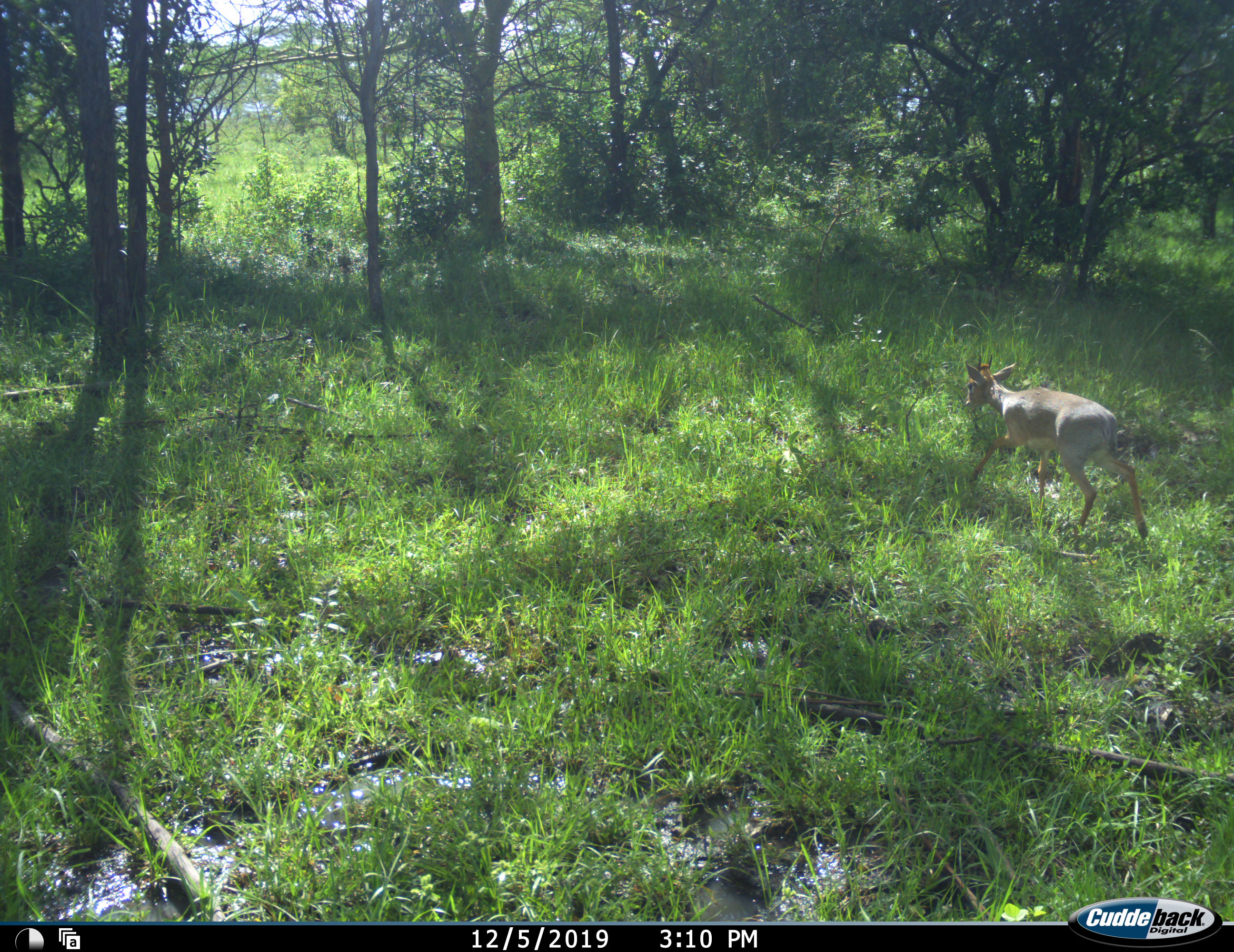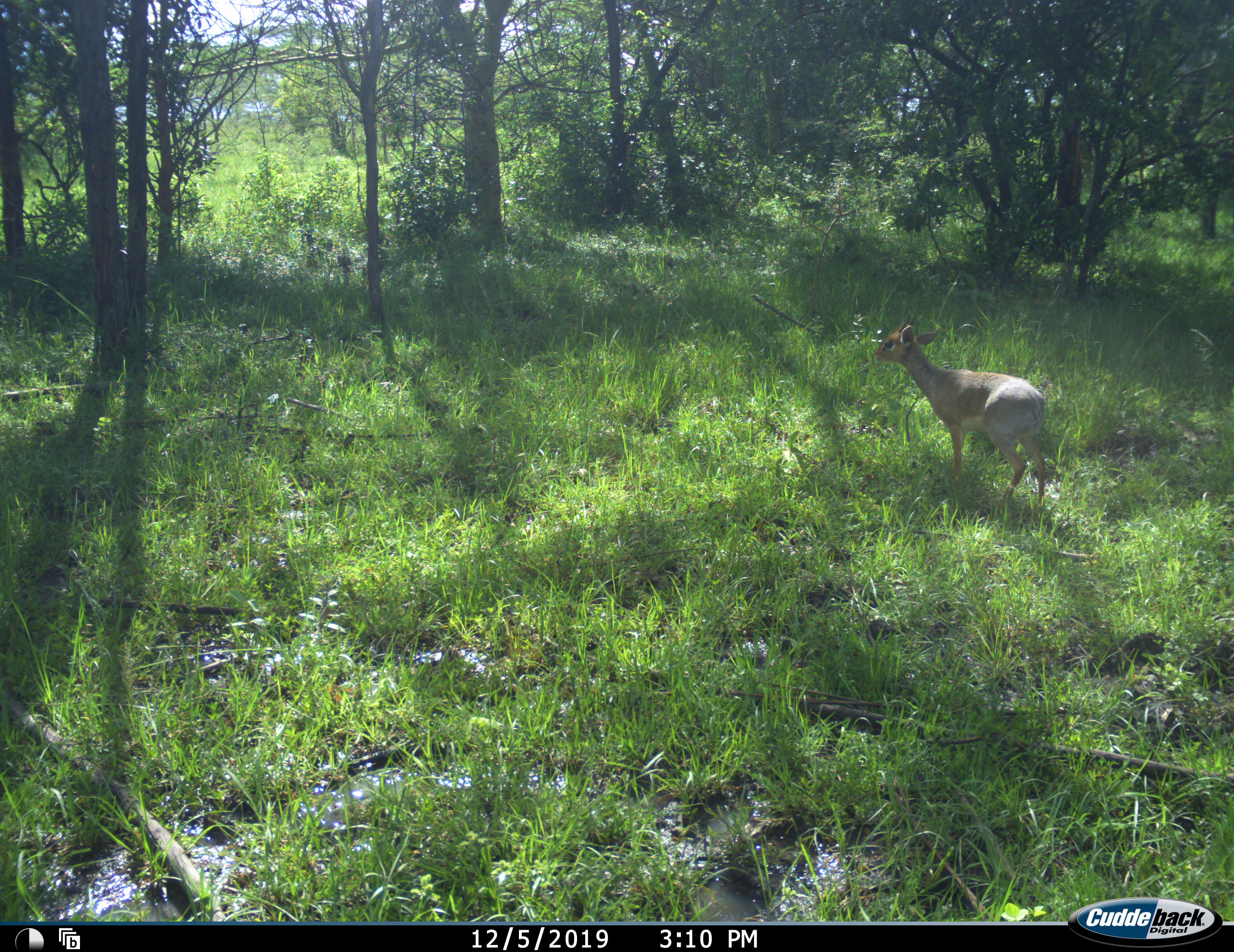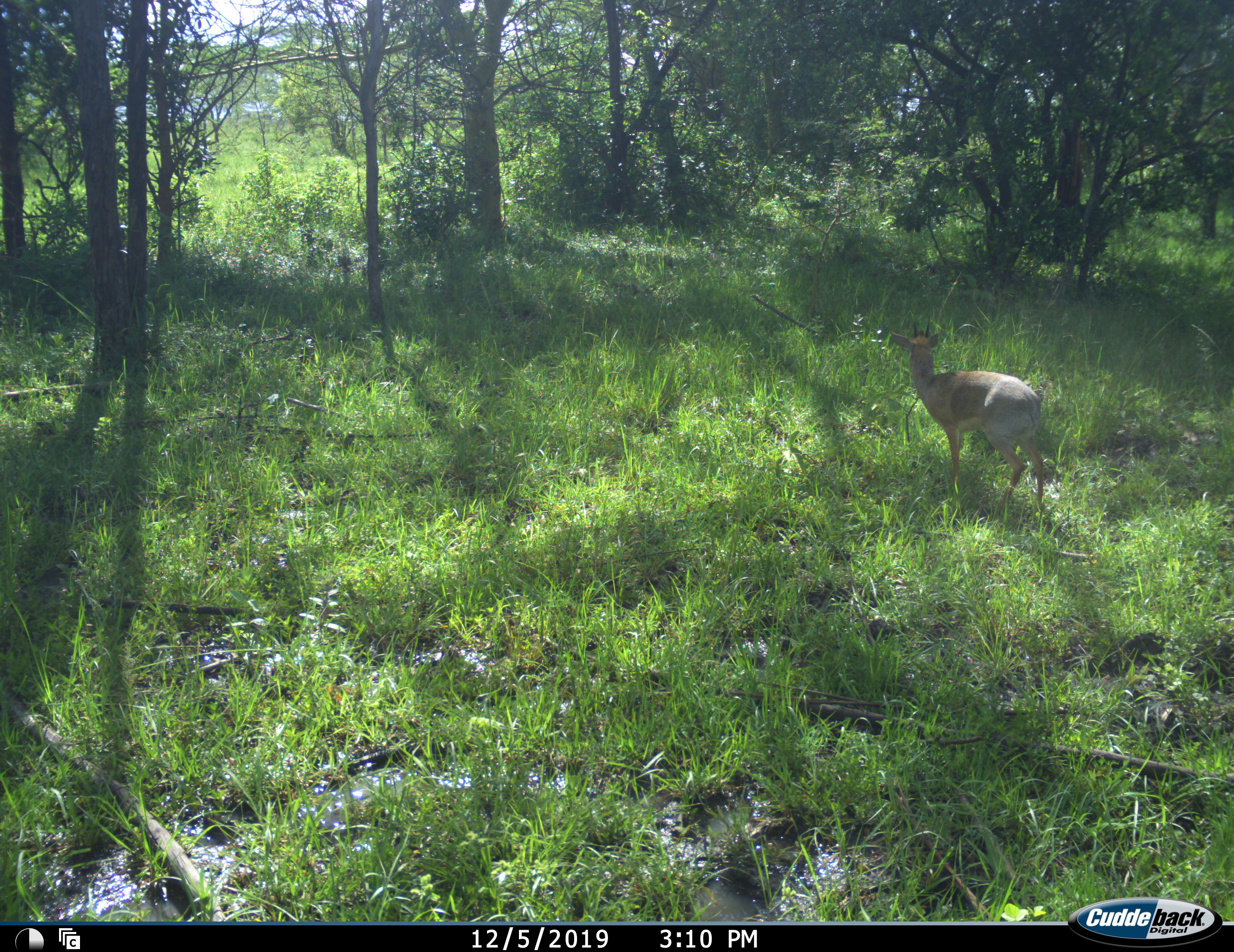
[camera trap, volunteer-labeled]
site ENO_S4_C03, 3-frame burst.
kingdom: Animalia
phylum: Chordata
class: Mammalia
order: Artiodactyla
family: Bovidae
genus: Madoqua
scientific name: Madoqua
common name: dik-dik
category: dikdik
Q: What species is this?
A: Dikdik (dik-dik) (Madoqua).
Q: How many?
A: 1.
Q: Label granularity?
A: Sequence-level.